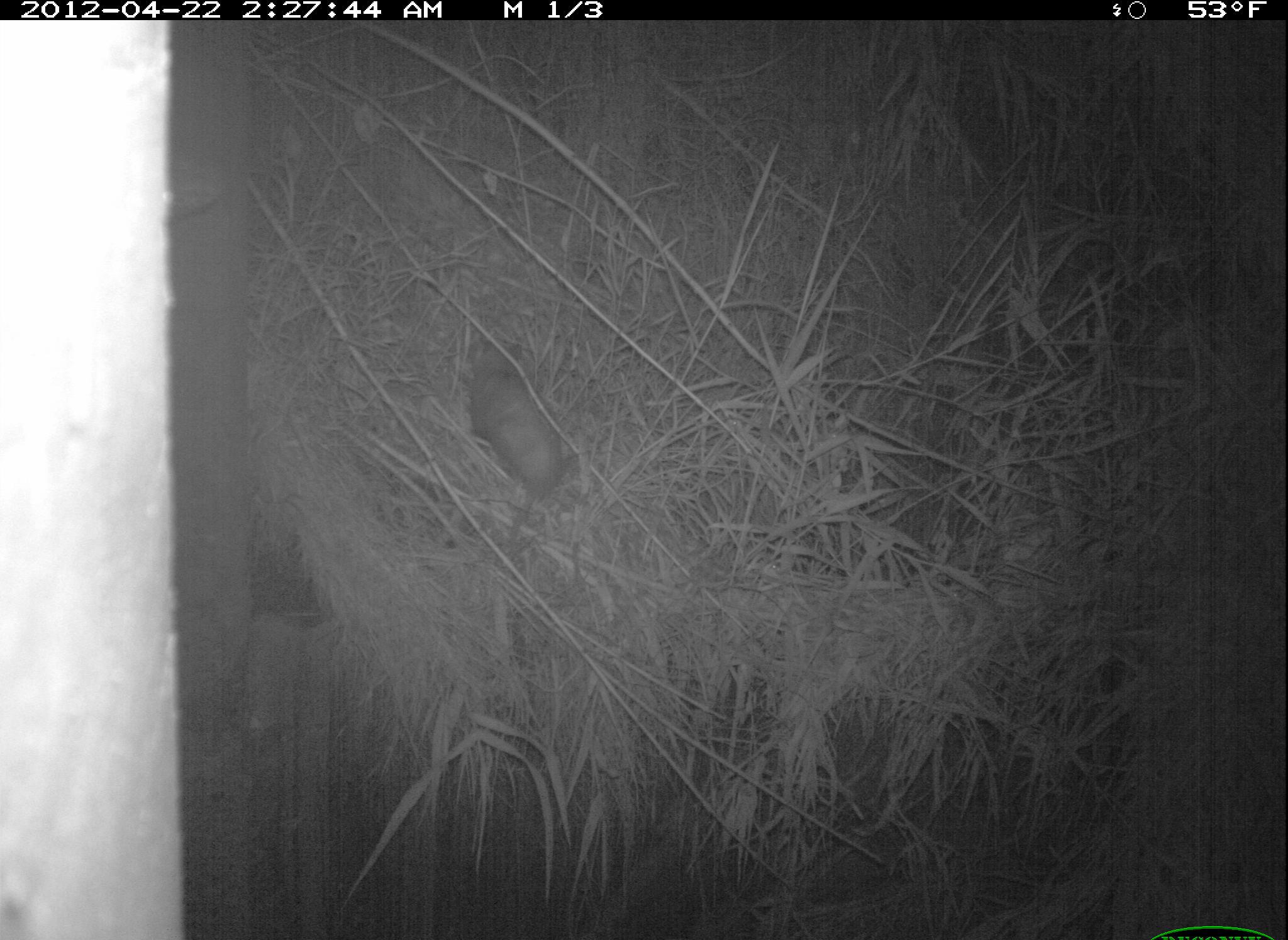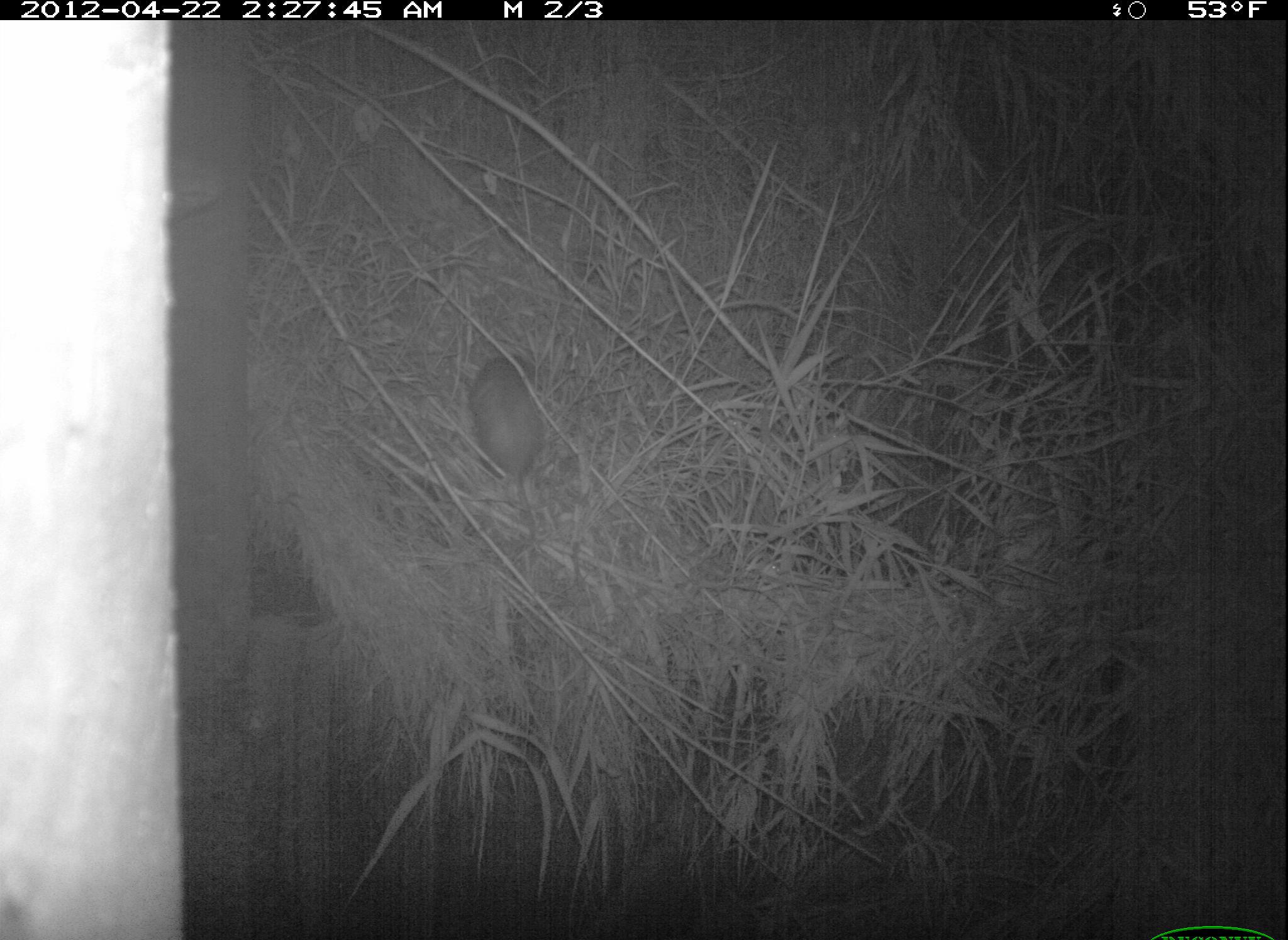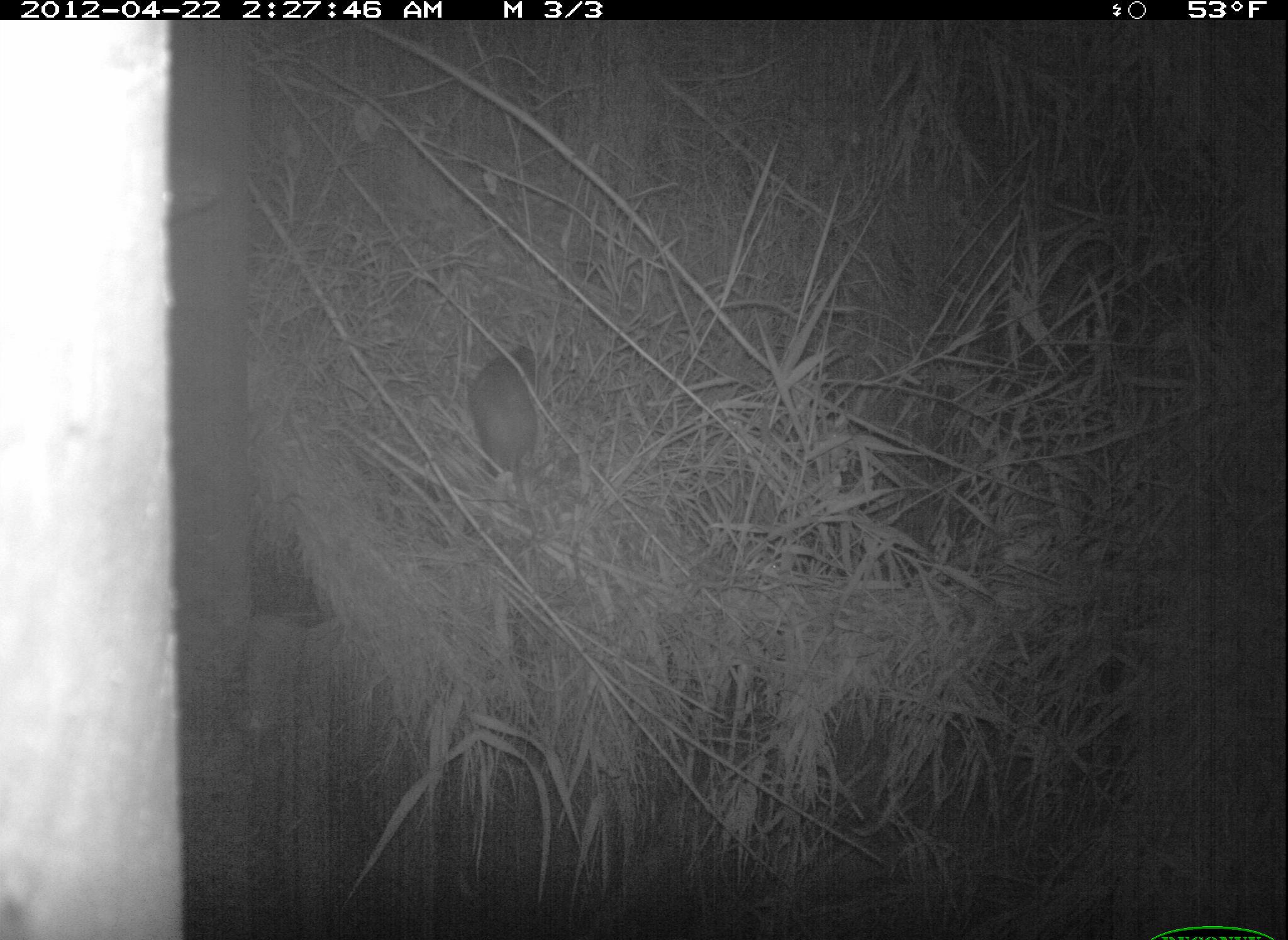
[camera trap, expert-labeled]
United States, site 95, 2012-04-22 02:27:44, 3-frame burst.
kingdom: Animalia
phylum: Chordata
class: Mammalia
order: Didelphimorphia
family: Didelphidae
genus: Didelphis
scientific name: Didelphis virginiana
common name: virginia opossum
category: opossum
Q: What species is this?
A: Opossum (virginia opossum) (Didelphis virginiana).